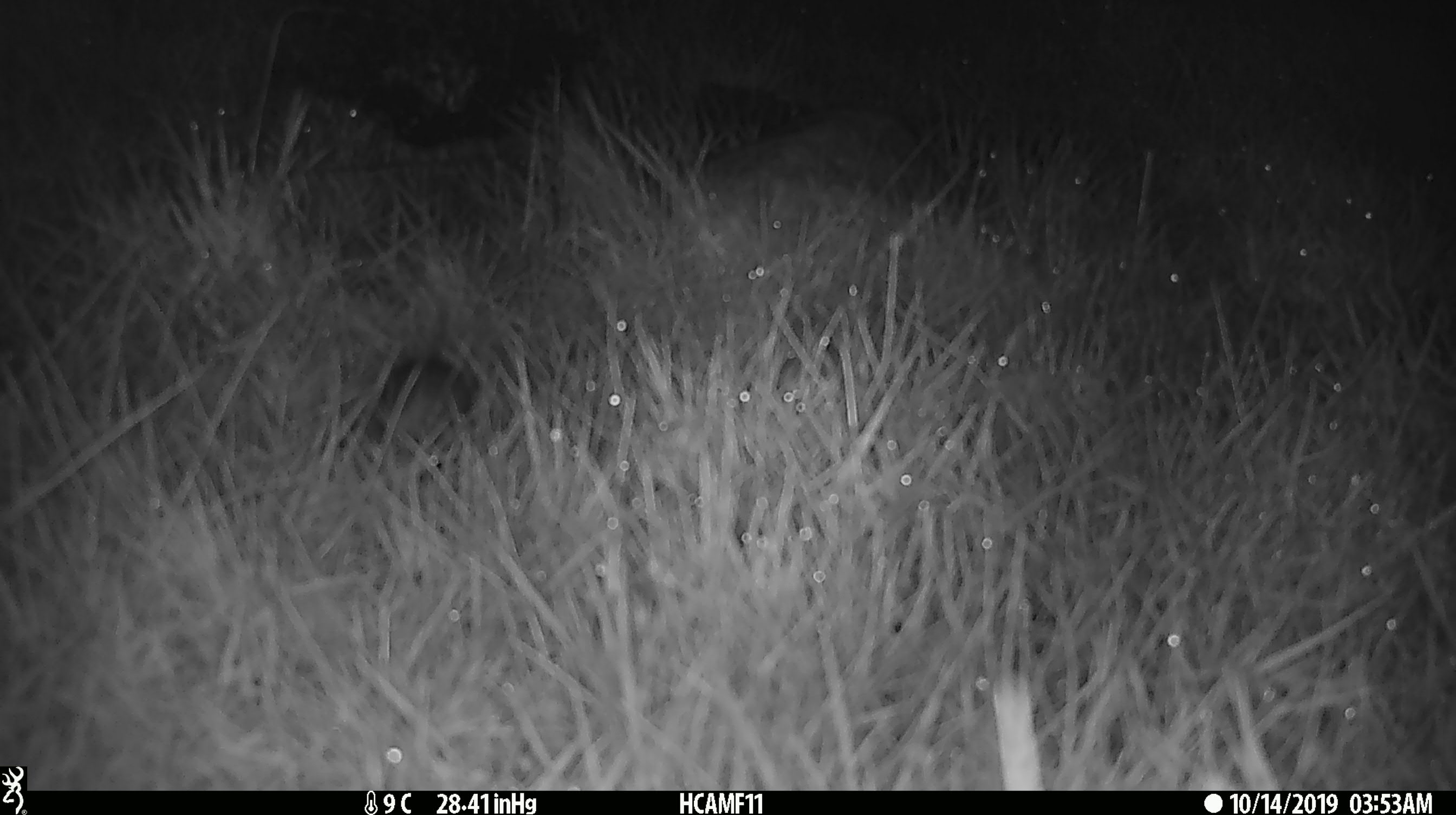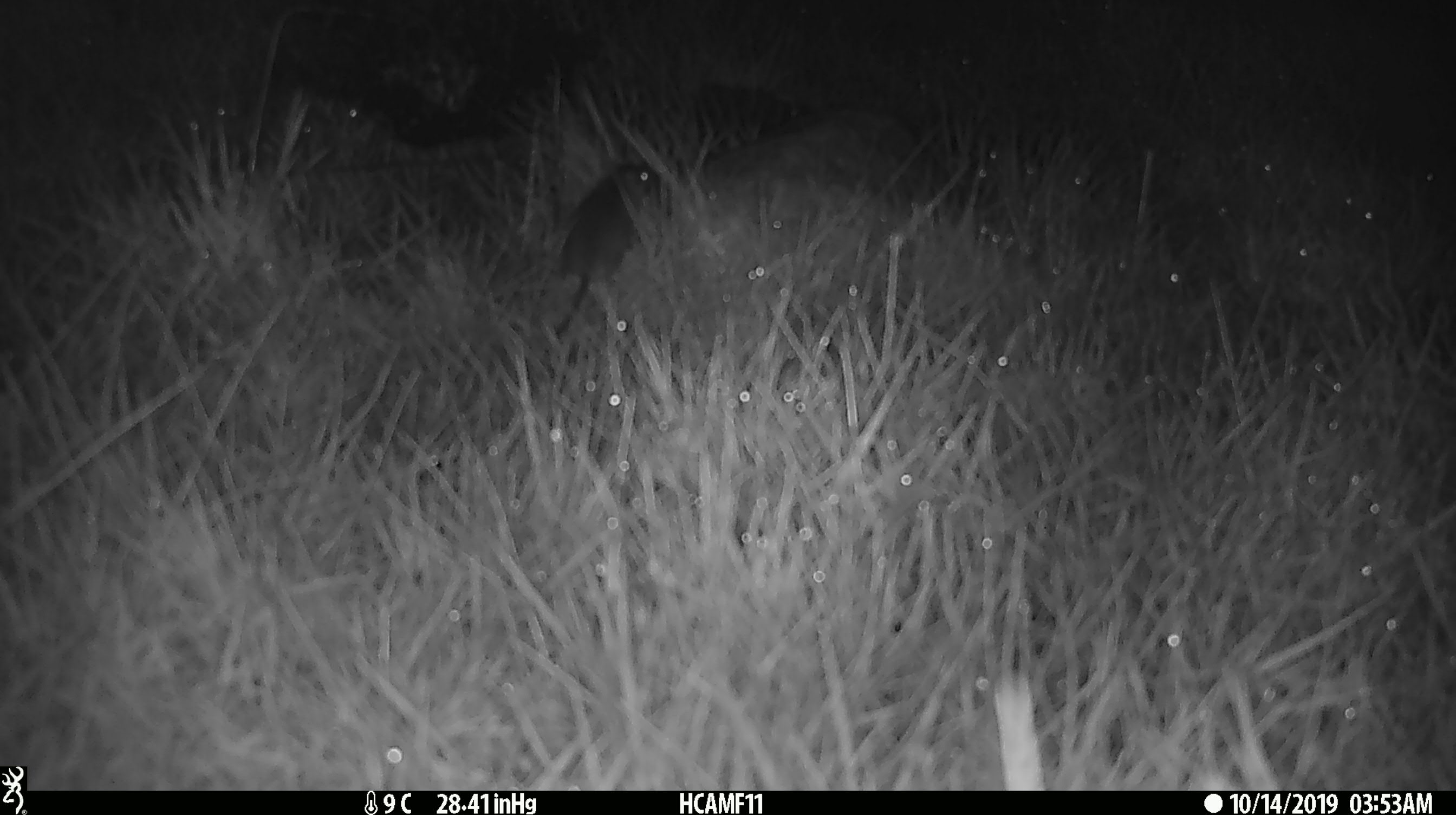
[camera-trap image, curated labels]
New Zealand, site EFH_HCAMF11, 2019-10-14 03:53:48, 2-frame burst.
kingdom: Animalia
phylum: Chordata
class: Mammalia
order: Rodentia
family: Muridae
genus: Mus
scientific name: Mus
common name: mouse